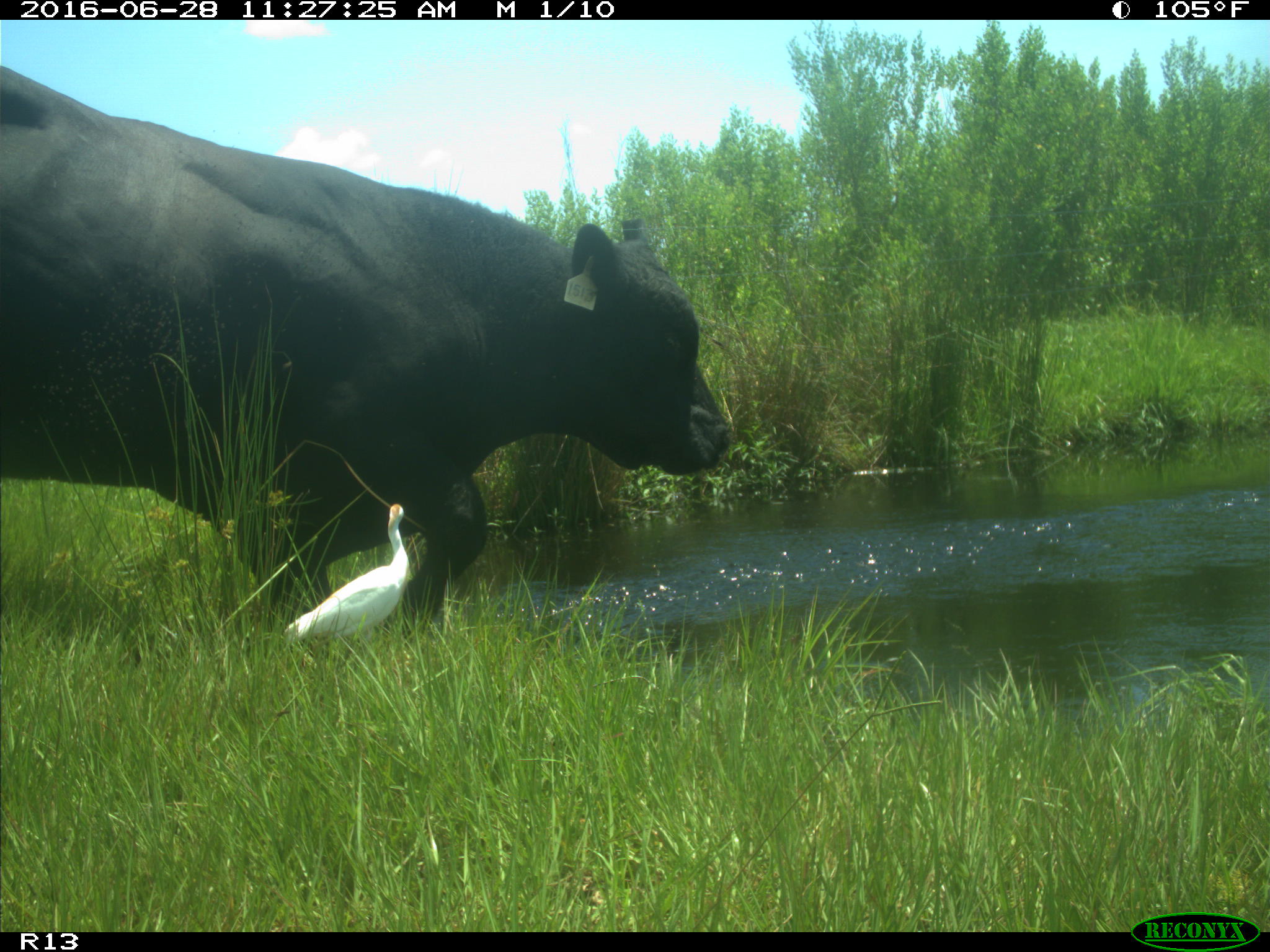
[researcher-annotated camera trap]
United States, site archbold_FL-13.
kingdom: Animalia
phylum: Chordata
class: Mammalia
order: Artiodactyla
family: Bovidae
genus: Bos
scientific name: Bos taurus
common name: domestic cow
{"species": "Bos taurus (domestic cow)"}